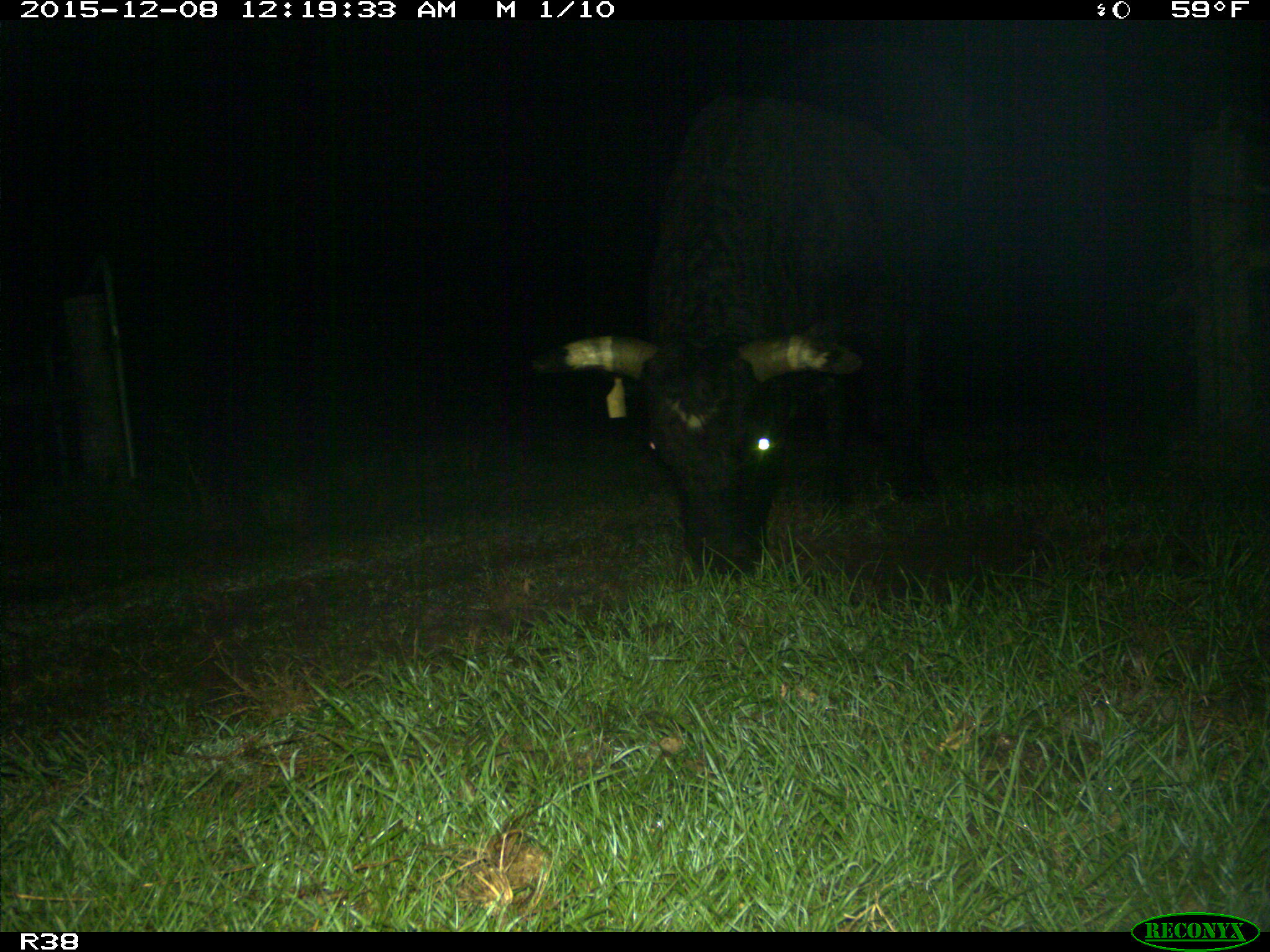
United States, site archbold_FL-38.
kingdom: Animalia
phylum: Chordata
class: Mammalia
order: Artiodactyla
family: Bovidae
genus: Bos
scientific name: Bos taurus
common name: domestic cow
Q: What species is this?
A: Bos taurus (domestic cow).